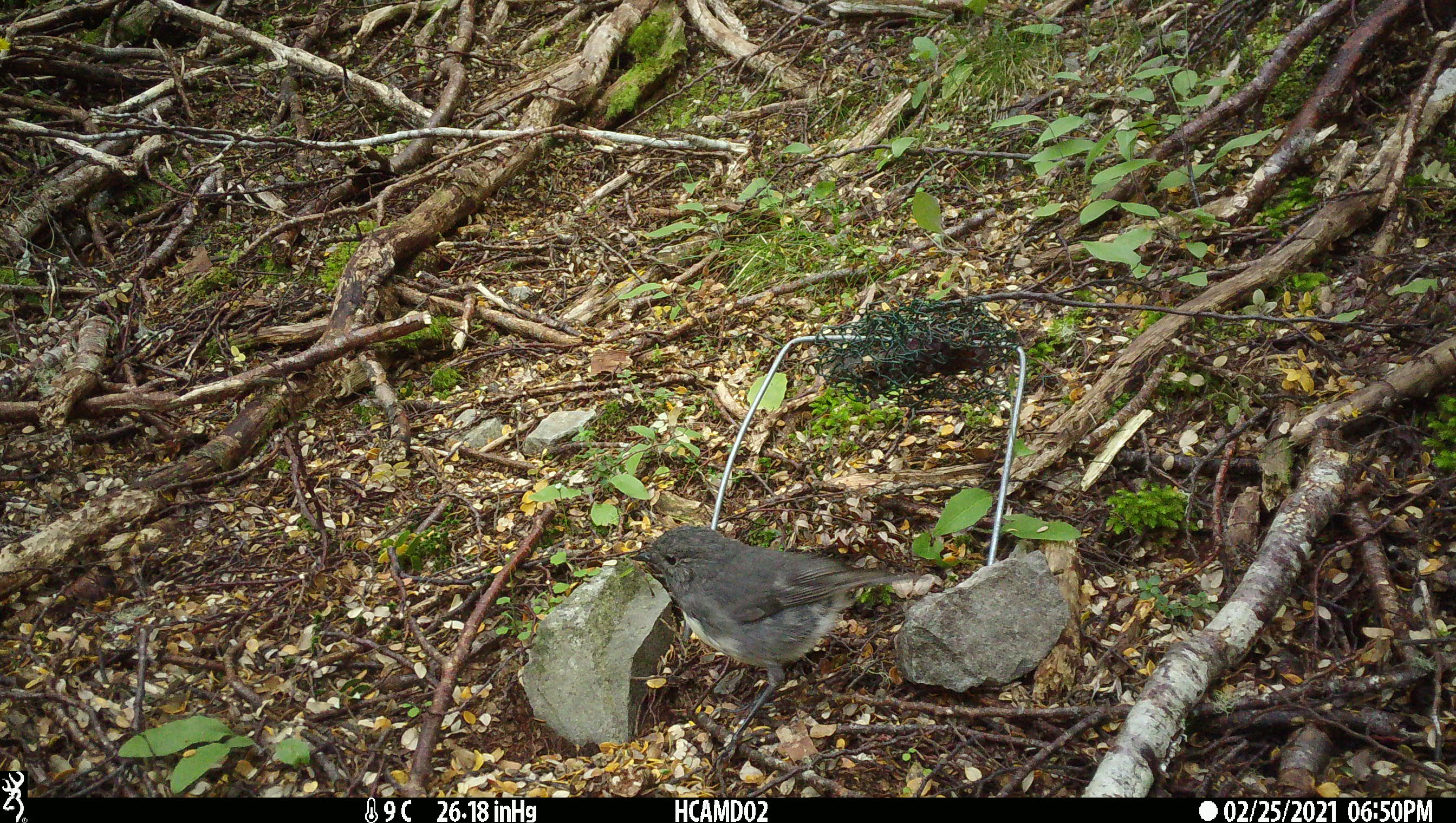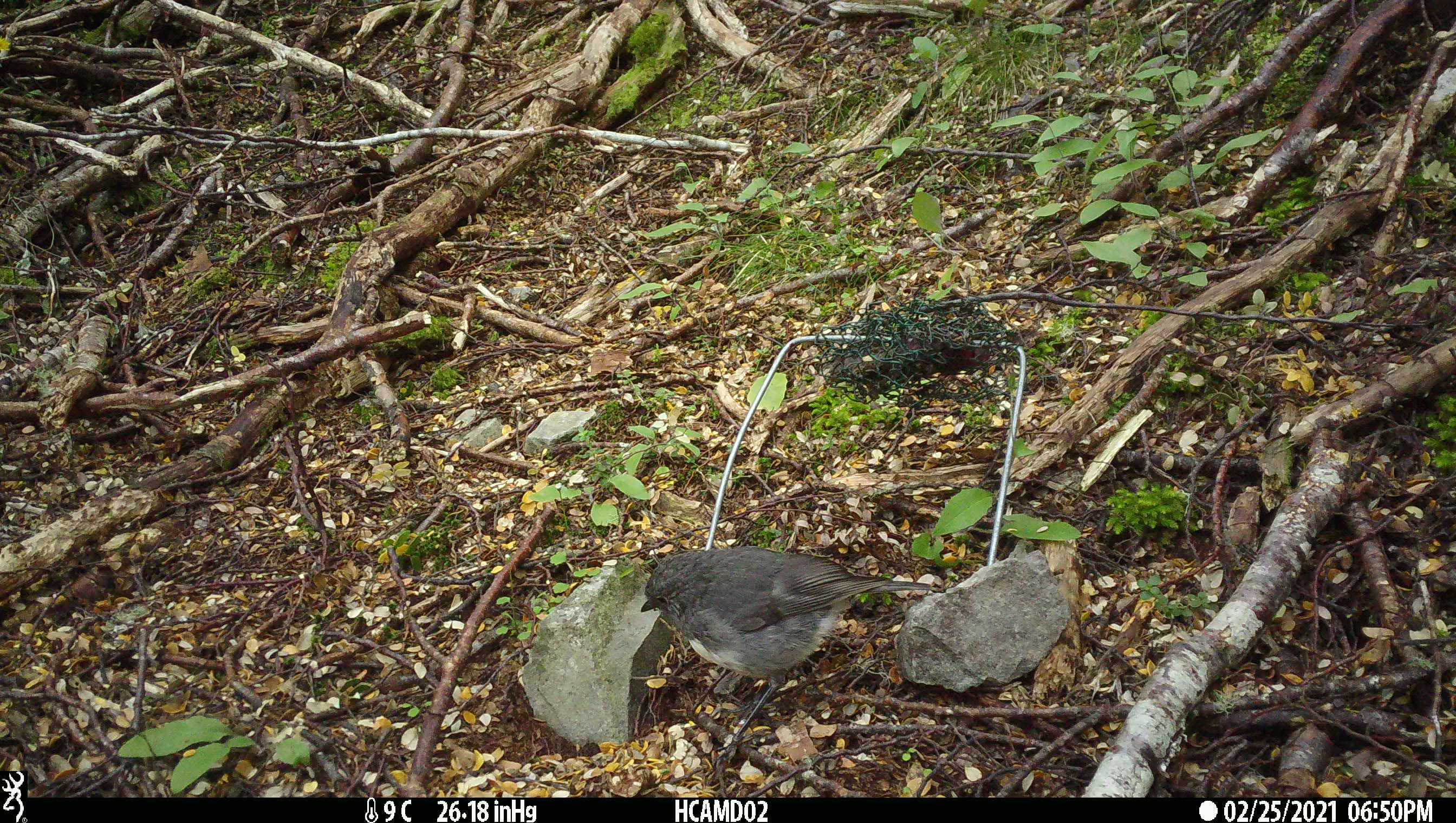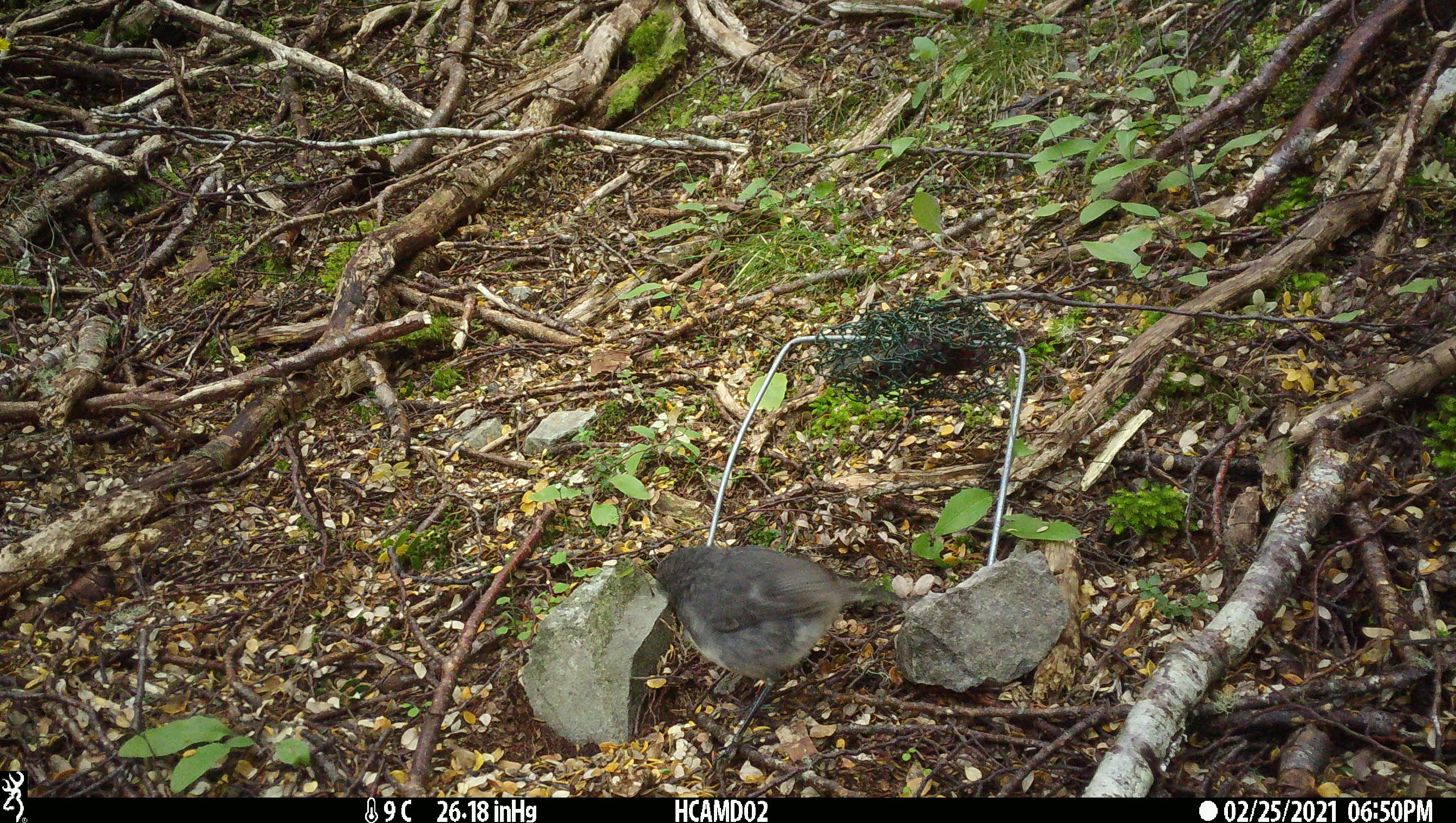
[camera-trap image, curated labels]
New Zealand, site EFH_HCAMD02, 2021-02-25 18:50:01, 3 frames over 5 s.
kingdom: Animalia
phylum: Chordata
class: Aves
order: Passeriformes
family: Petroicidae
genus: Petroica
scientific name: Petroica australis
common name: new zealand robin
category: robin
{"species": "robin (new zealand robin) (Petroica australis)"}